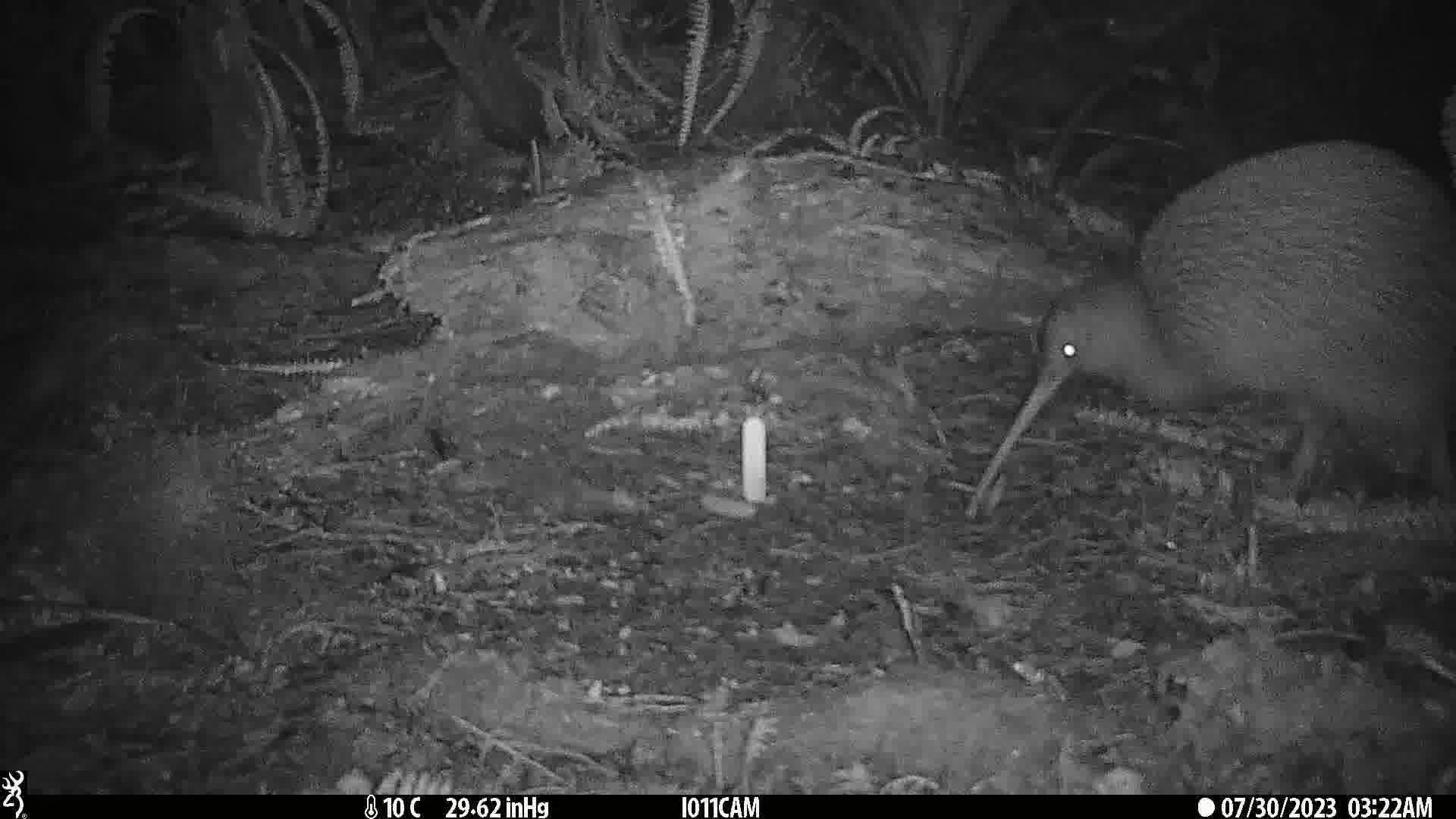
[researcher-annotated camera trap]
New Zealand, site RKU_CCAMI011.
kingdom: Animalia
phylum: Chordata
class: Aves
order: Apterygiformes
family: Apterygidae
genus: Apteryx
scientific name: Apteryx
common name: kiwi